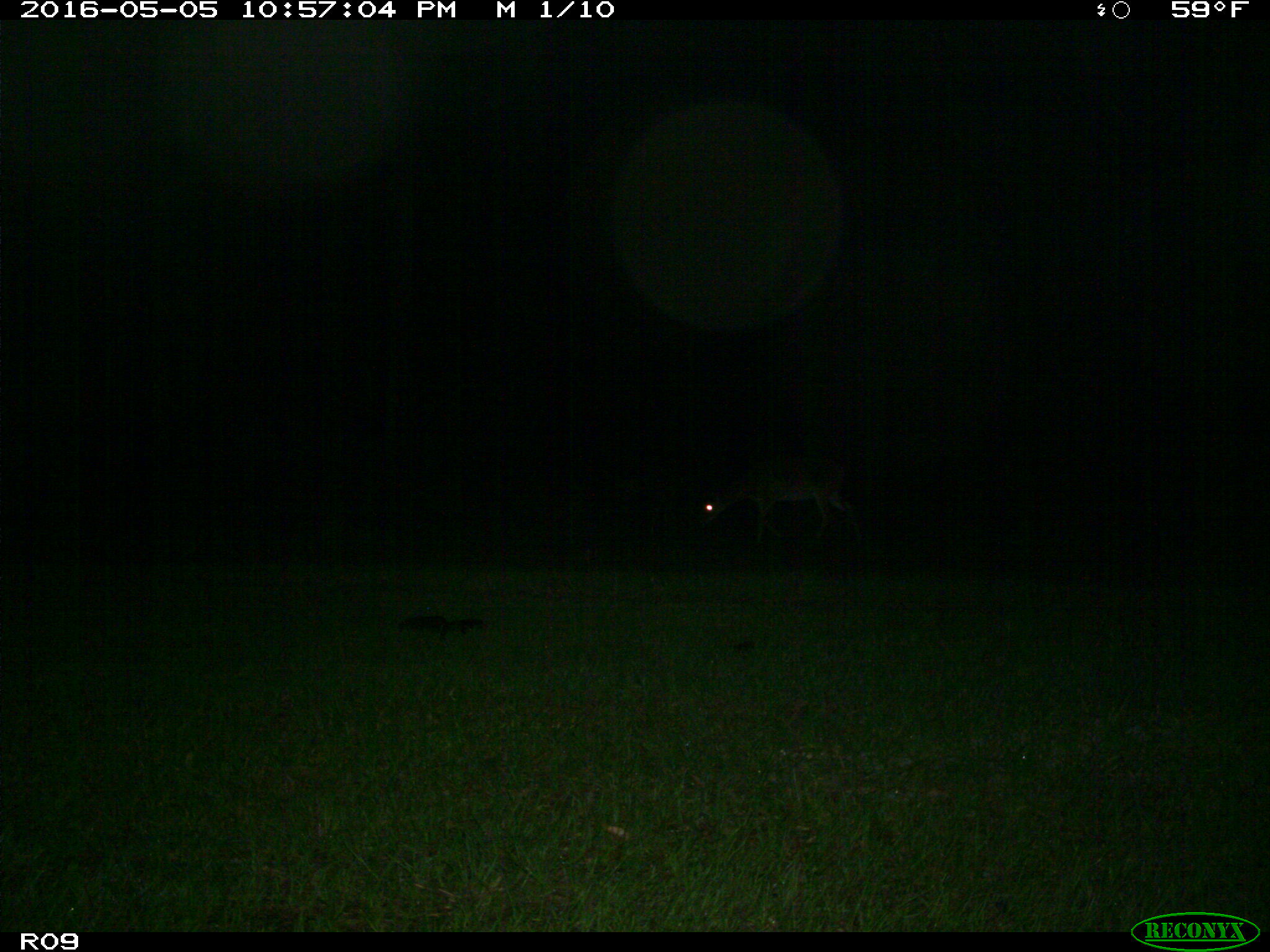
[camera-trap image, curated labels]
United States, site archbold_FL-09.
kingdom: Animalia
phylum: Chordata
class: Mammalia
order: Artiodactyla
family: Cervidae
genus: Odocoileus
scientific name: Odocoileus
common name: deer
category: unidentified deer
Unidentified deer (deer) (Odocoileus).